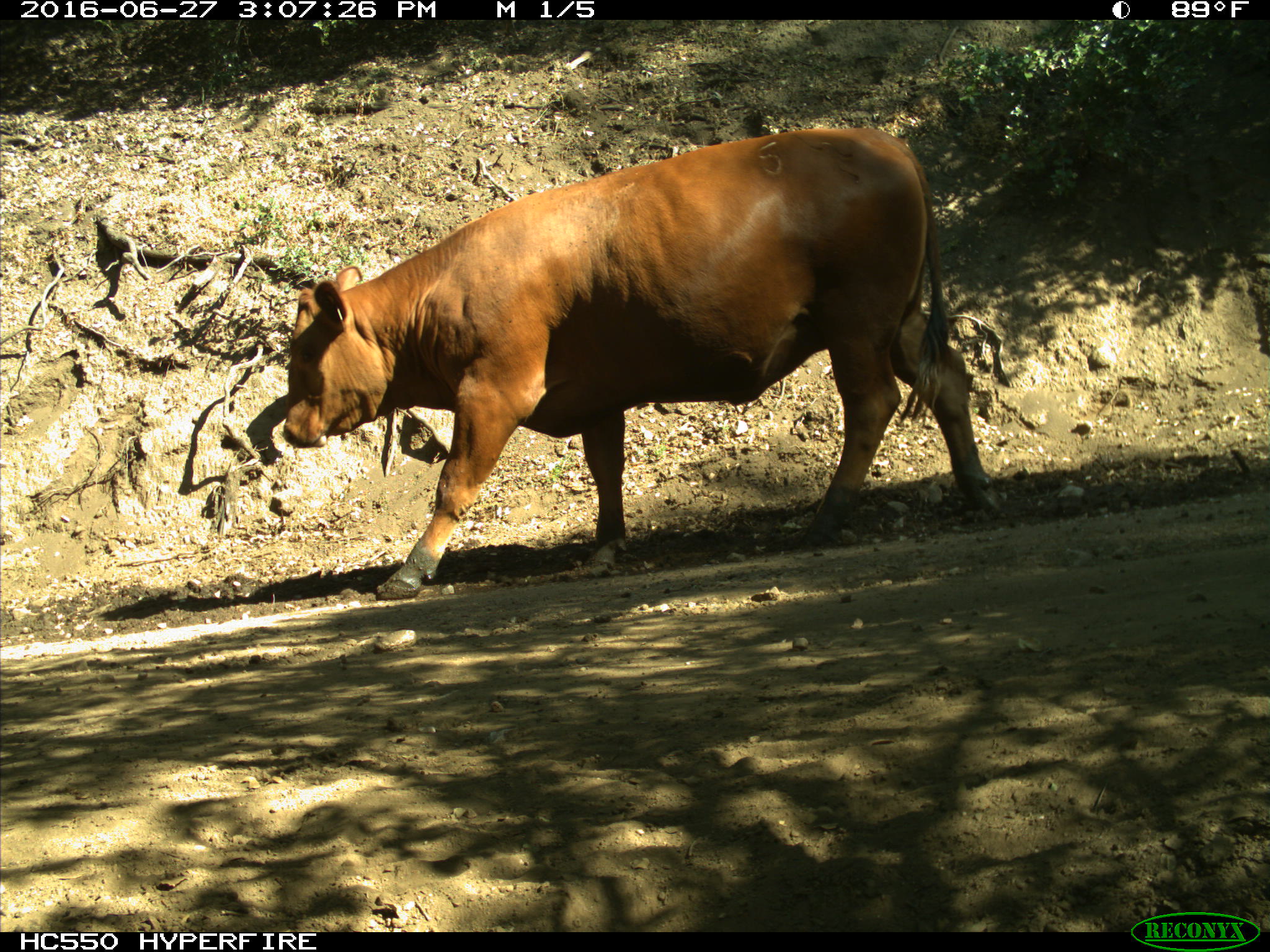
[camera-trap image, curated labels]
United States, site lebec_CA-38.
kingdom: Animalia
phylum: Chordata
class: Mammalia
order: Artiodactyla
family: Bovidae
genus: Bos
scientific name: Bos taurus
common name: domestic cow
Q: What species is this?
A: Bos taurus (domestic cow).